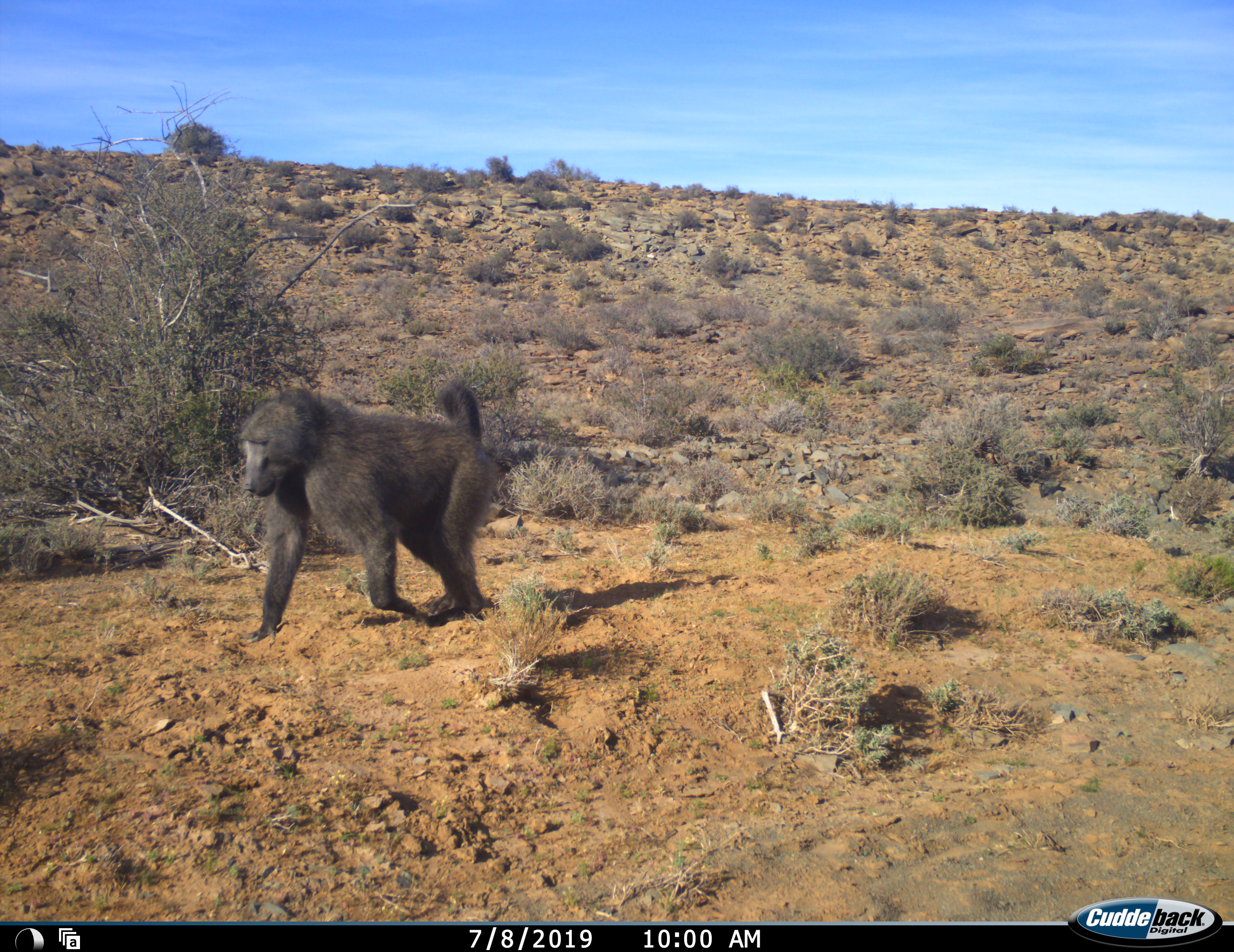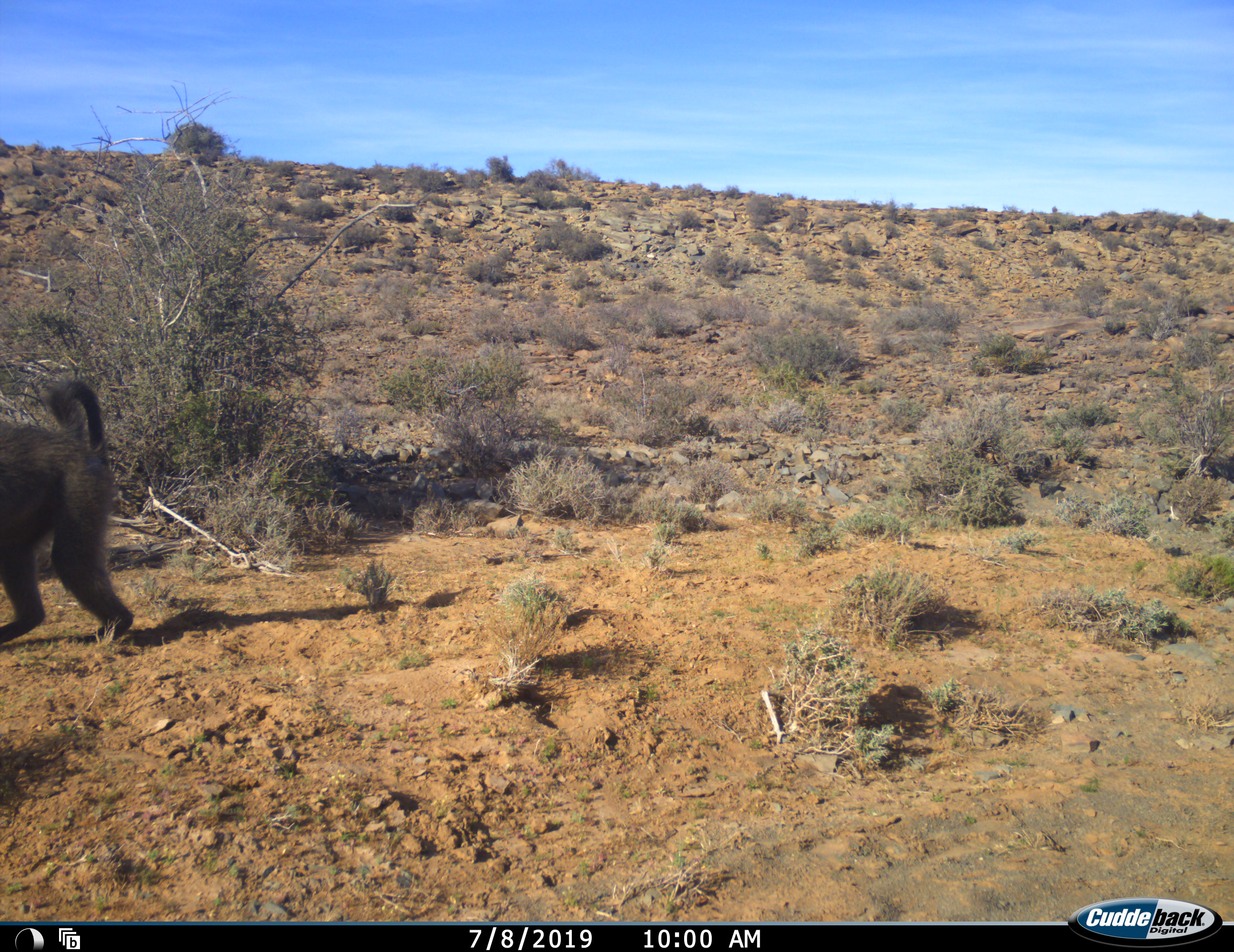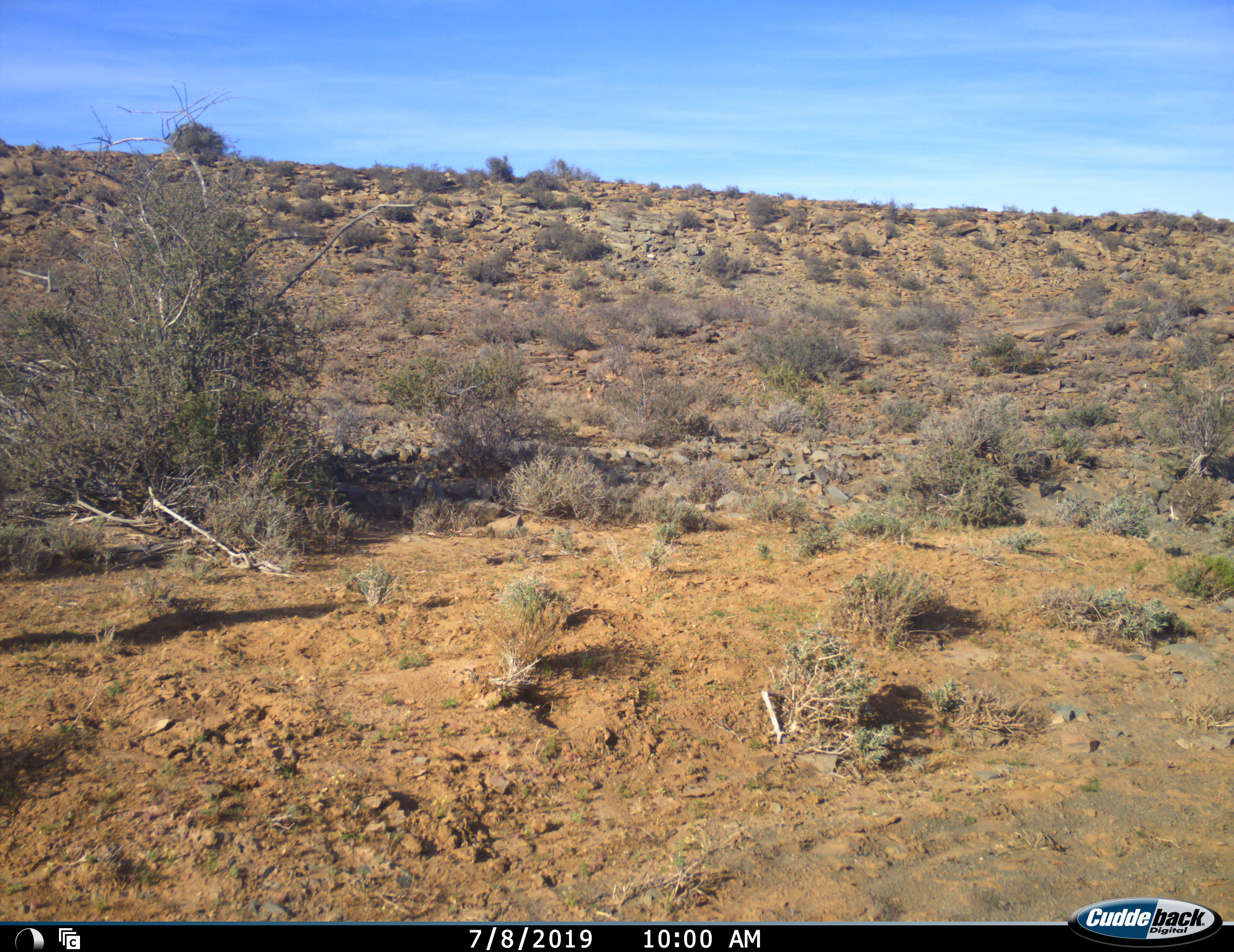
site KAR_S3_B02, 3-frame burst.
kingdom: Animalia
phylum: Chordata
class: Mammalia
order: Primates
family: Cercopithecidae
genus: Papio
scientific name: Papio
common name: baboon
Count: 1.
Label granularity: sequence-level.